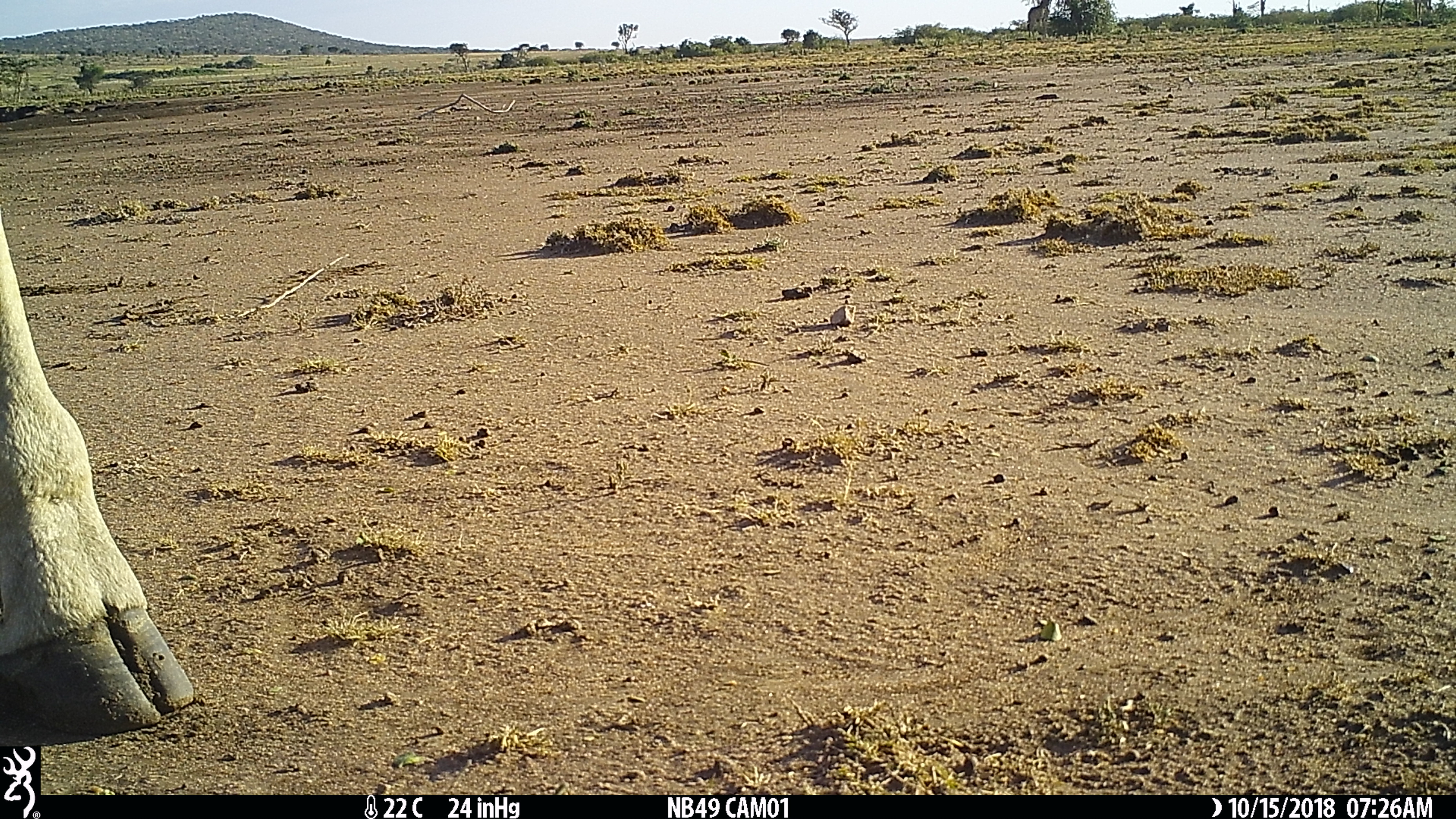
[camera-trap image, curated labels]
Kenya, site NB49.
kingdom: Animalia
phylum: Chordata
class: Mammalia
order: Artiodactyla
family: Giraffidae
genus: Giraffa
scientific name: Giraffa camelopardalis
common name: northern giraffe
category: giraffe